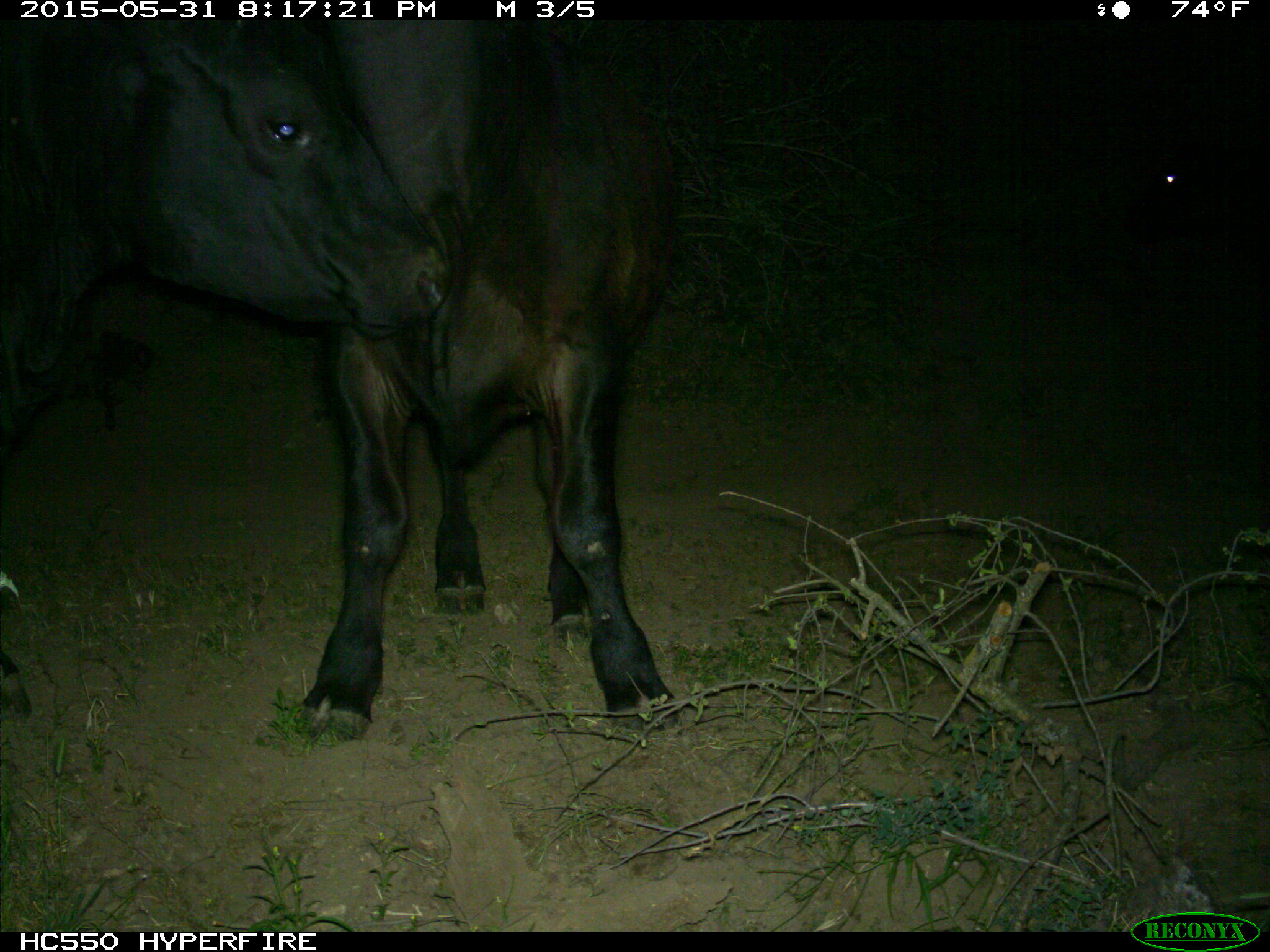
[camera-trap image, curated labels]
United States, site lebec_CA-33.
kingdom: Animalia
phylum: Chordata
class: Mammalia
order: Artiodactyla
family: Bovidae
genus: Bos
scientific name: Bos taurus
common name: domestic cow